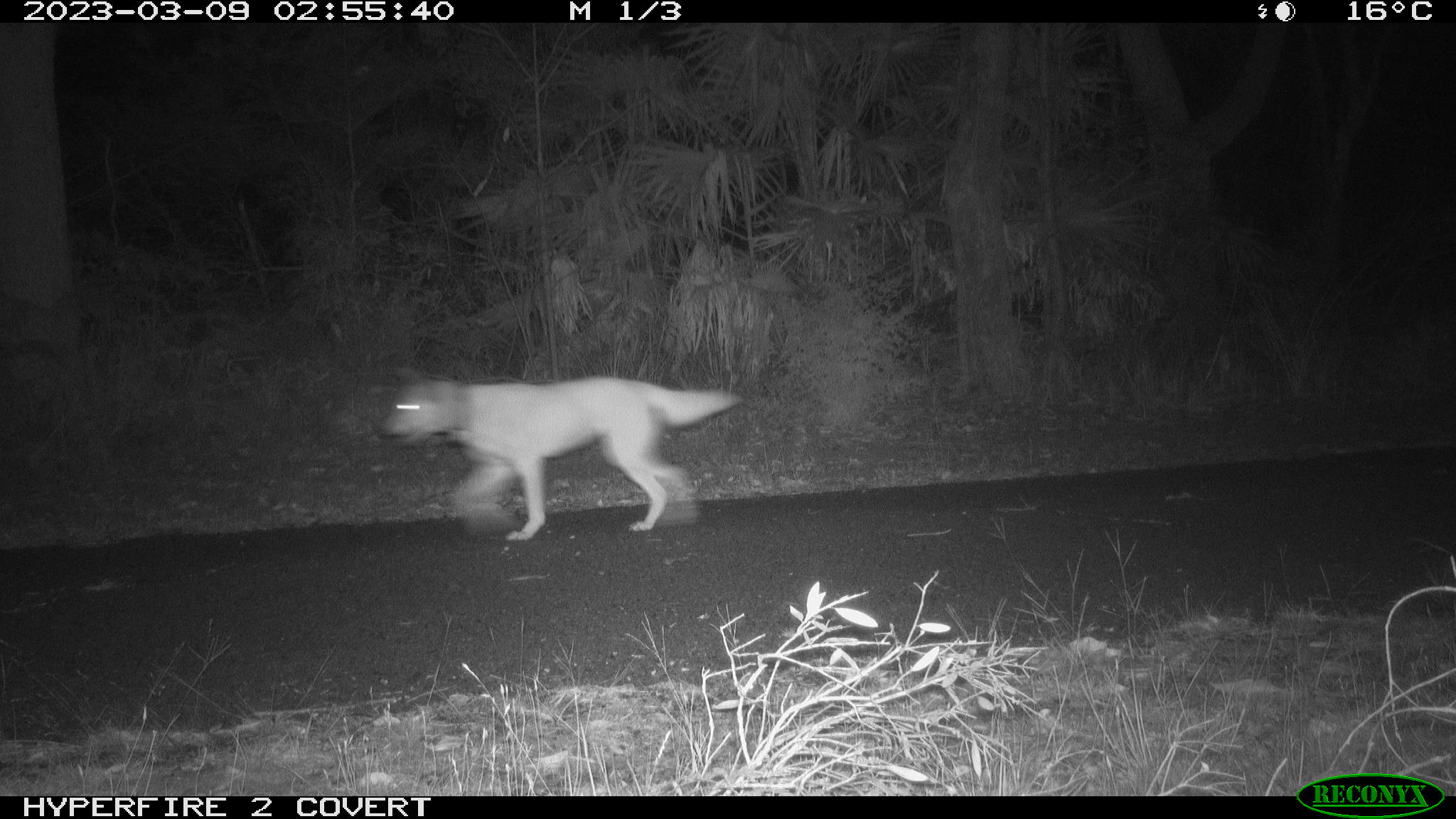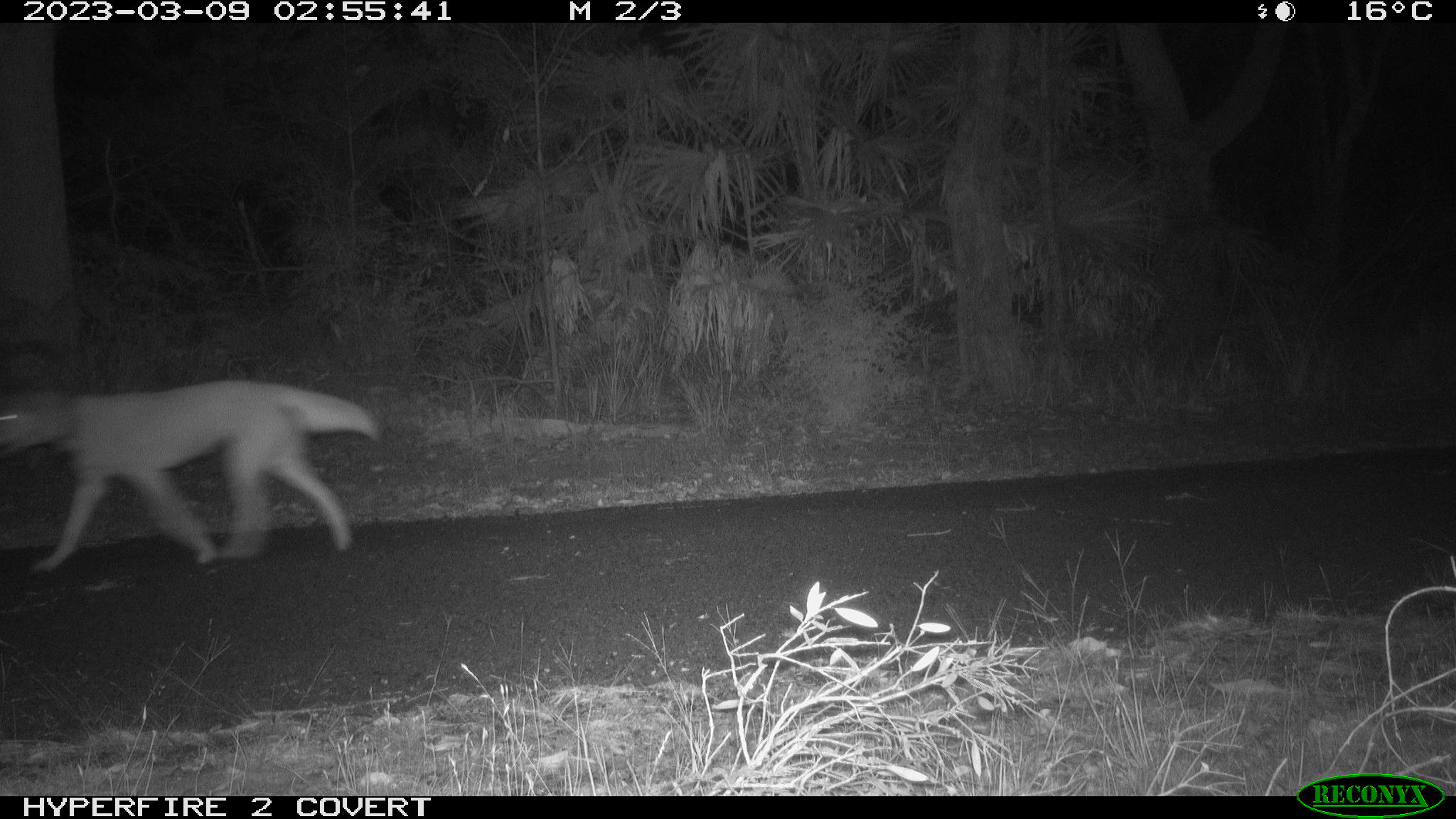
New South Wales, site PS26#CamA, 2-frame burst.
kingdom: Animalia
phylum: Chordata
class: Mammalia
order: Carnivora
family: Canidae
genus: Canis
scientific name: Canis familiaris dingo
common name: dingo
Dingo (Canis familiaris dingo).